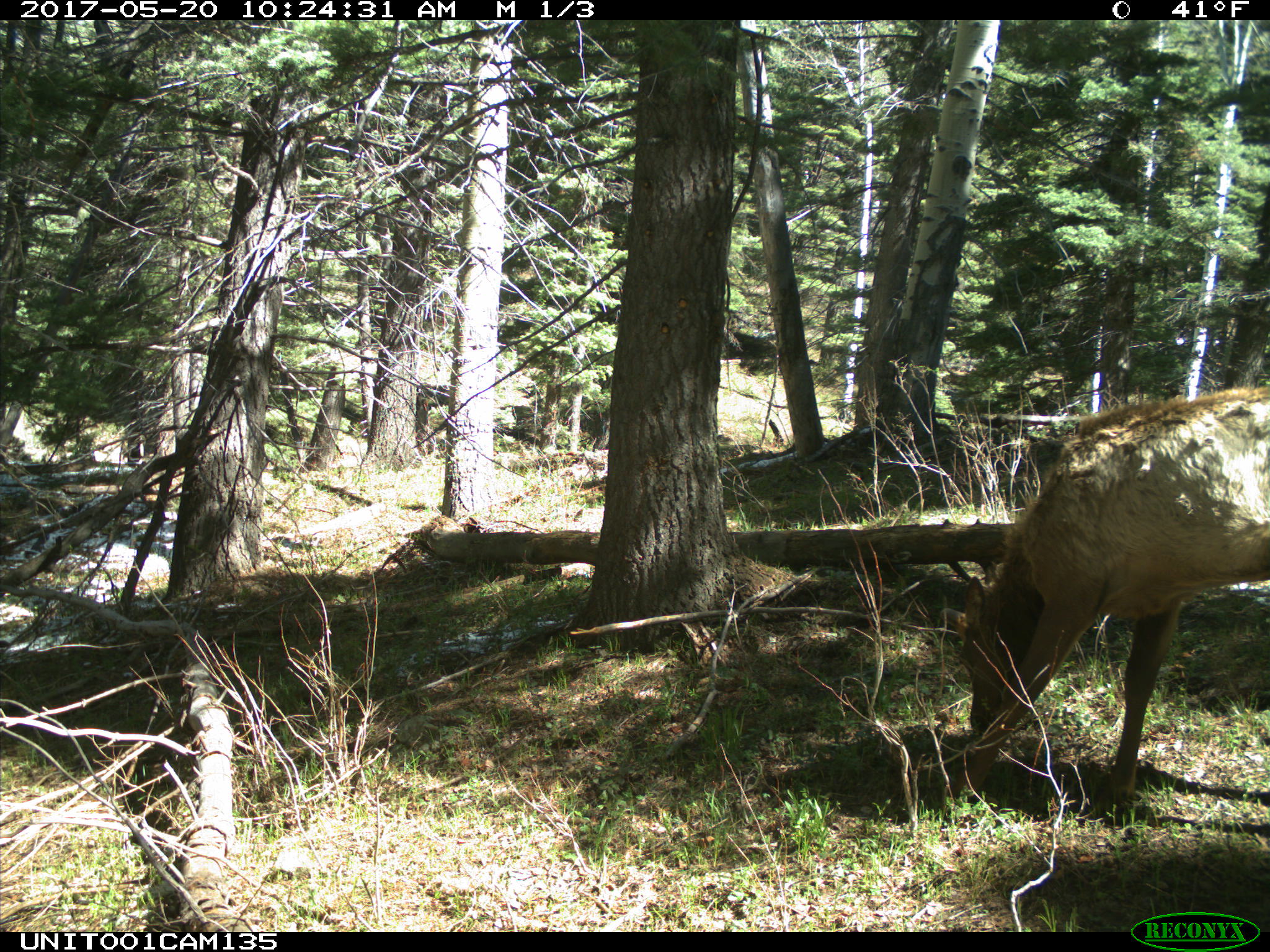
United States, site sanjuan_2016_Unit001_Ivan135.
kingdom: Animalia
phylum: Chordata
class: Mammalia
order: Artiodactyla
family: Cervidae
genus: Cervus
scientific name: Cervus elaphus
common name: red deer